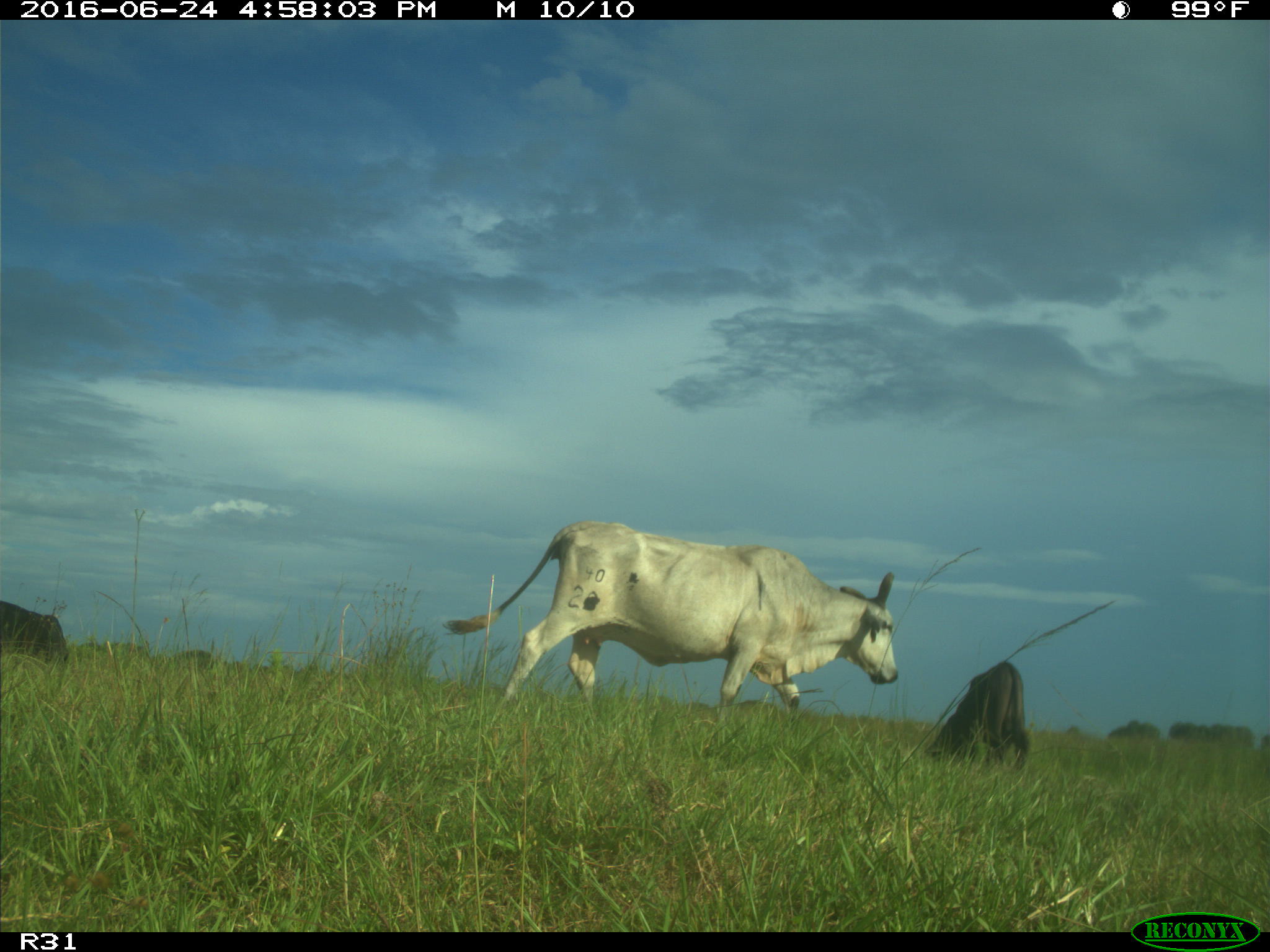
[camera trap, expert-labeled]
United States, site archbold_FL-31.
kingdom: Animalia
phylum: Chordata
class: Mammalia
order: Artiodactyla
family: Bovidae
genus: Bos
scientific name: Bos taurus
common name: domestic cow